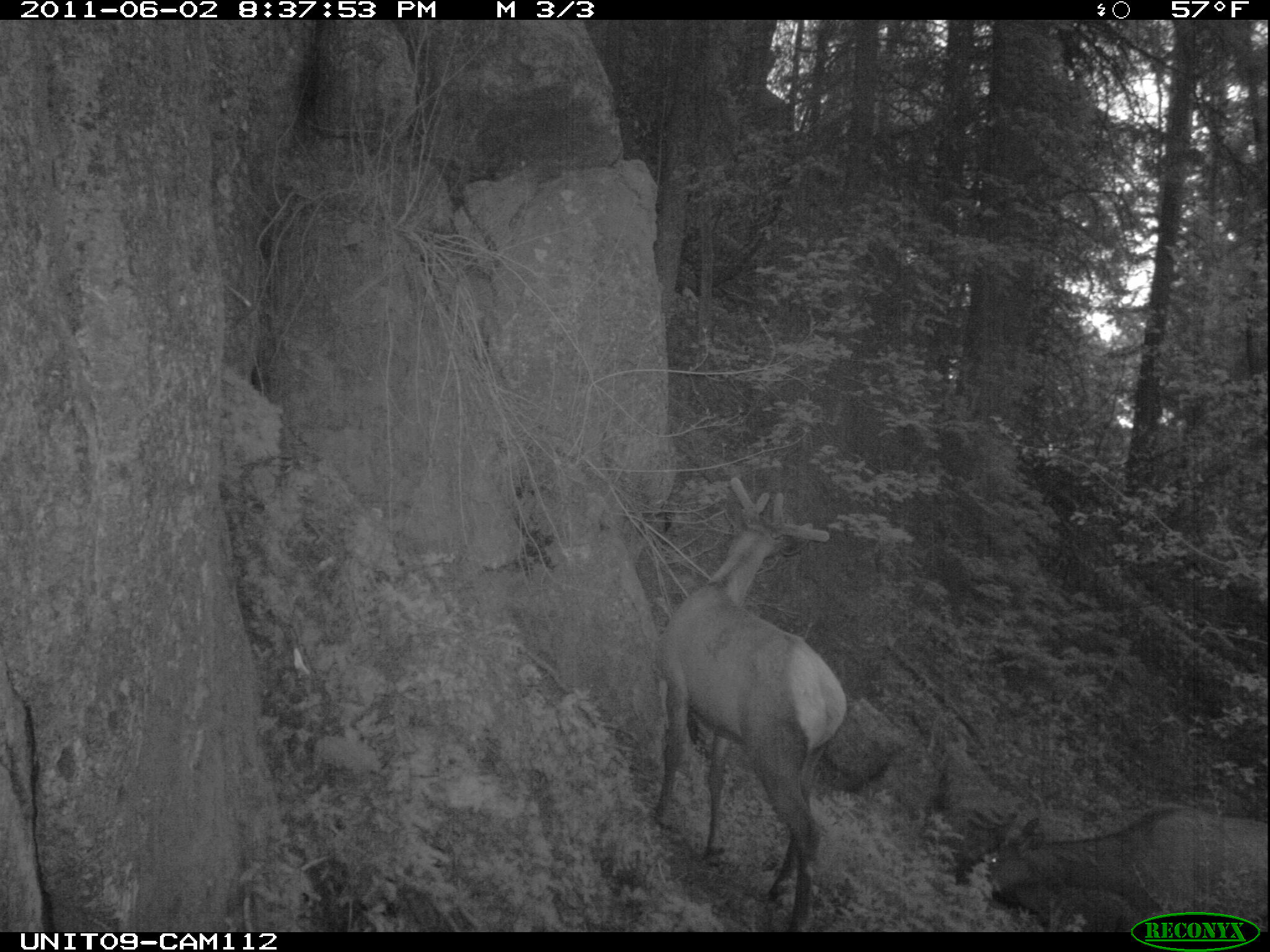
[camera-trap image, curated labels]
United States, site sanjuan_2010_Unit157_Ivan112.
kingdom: Animalia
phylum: Chordata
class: Mammalia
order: Artiodactyla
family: Cervidae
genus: Cervus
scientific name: Cervus elaphus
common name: red deer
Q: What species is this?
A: Cervus elaphus (red deer).